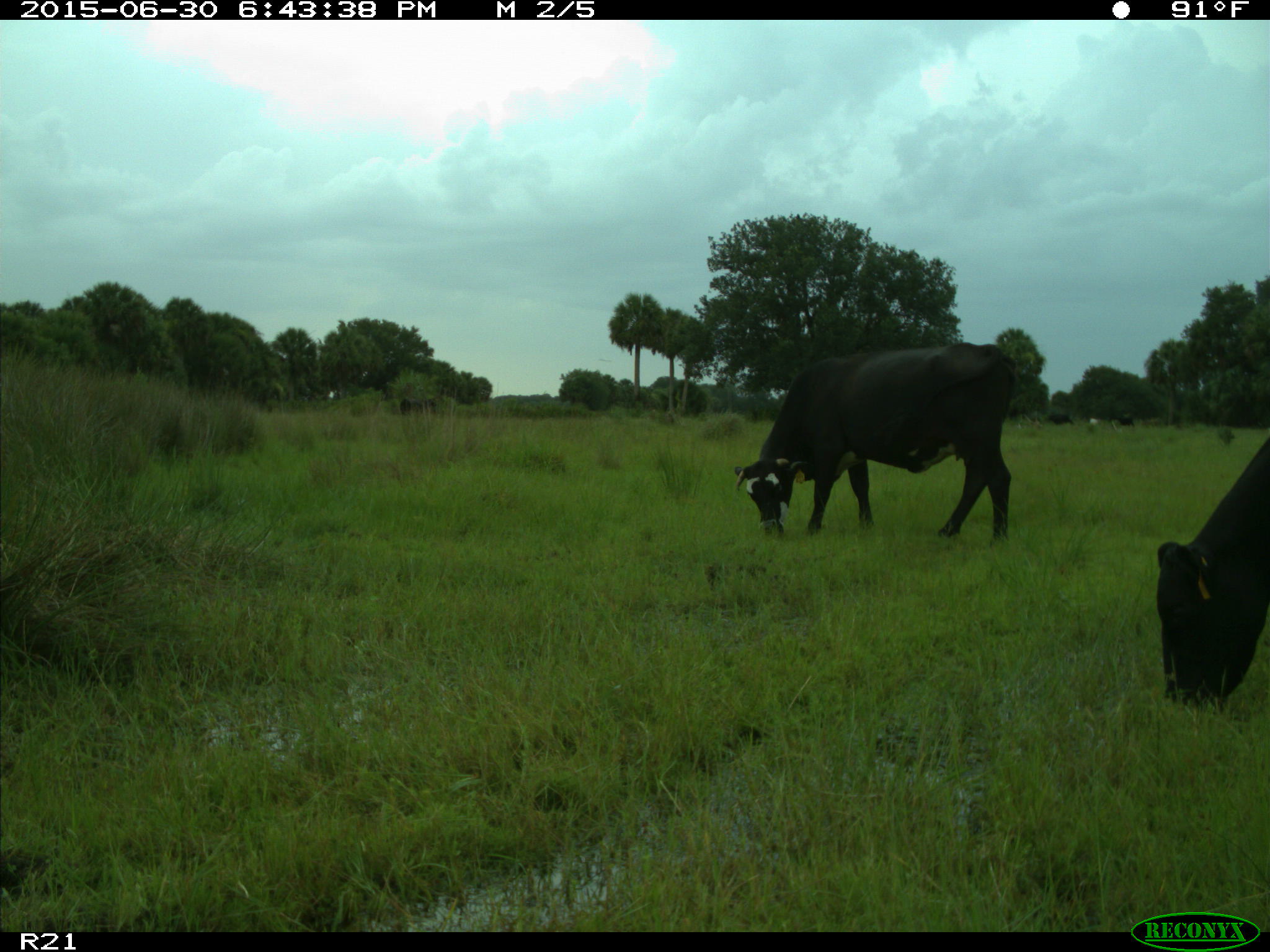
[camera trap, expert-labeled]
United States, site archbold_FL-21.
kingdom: Animalia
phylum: Chordata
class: Mammalia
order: Artiodactyla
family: Bovidae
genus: Bos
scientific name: Bos taurus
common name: domestic cow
Bos taurus (domestic cow).